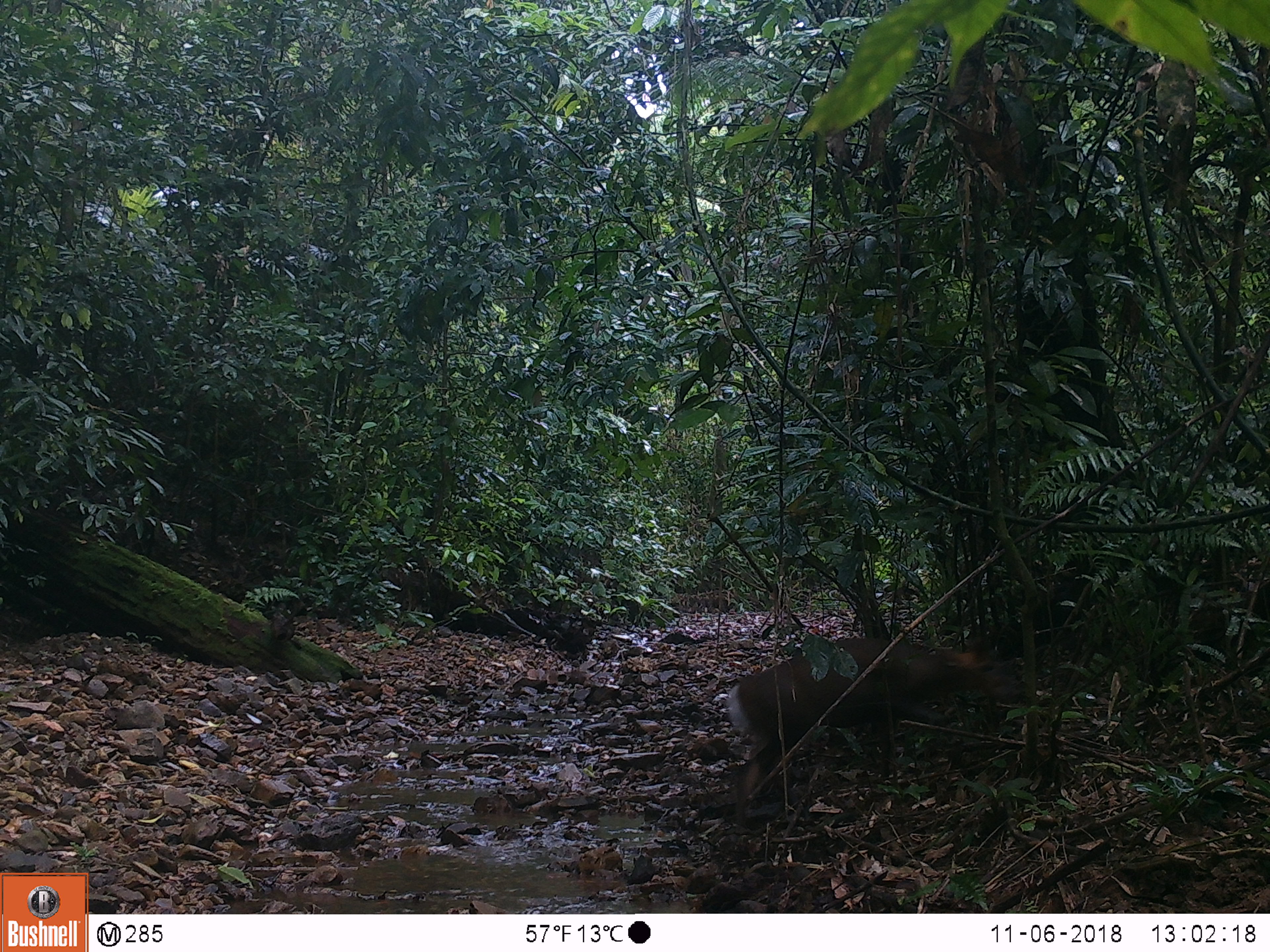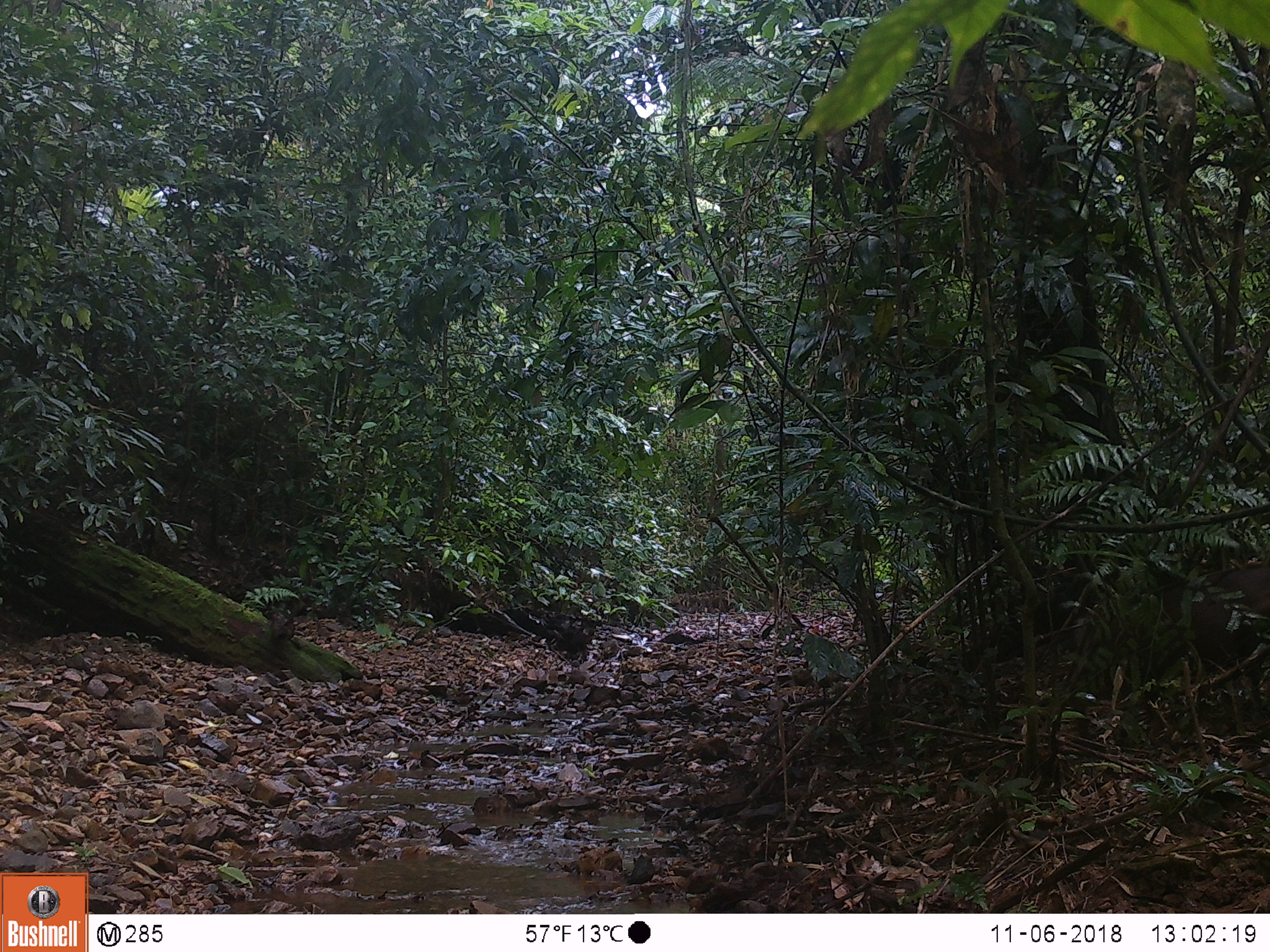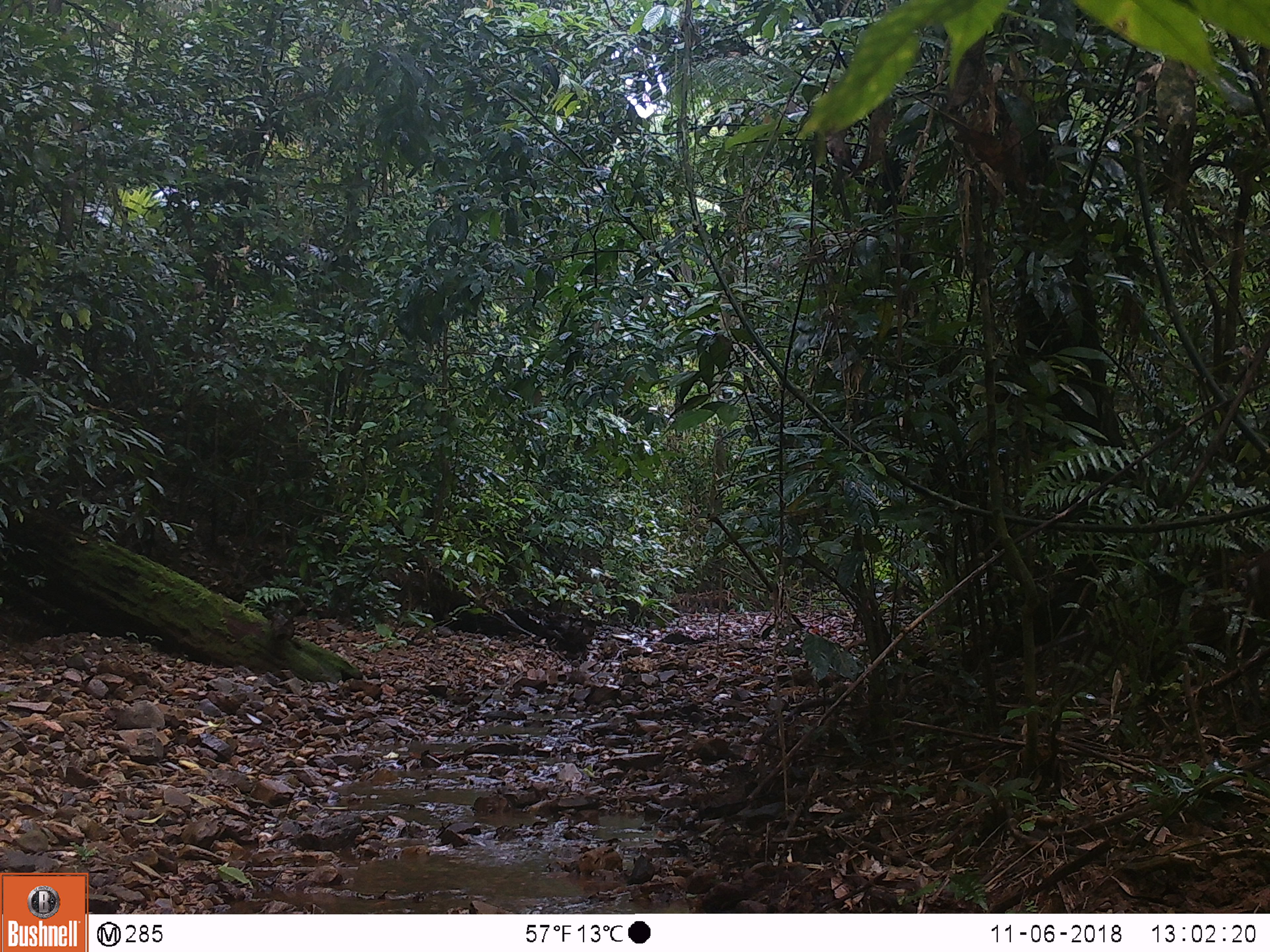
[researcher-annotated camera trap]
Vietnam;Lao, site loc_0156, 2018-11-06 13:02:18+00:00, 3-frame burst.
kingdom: Animalia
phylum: Chordata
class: Mammalia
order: Artiodactyla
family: Cervidae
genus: Muntiacus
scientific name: Muntiacus rooseveltorum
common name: roosevelt's muntjac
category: roosevelts muntjac group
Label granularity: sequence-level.